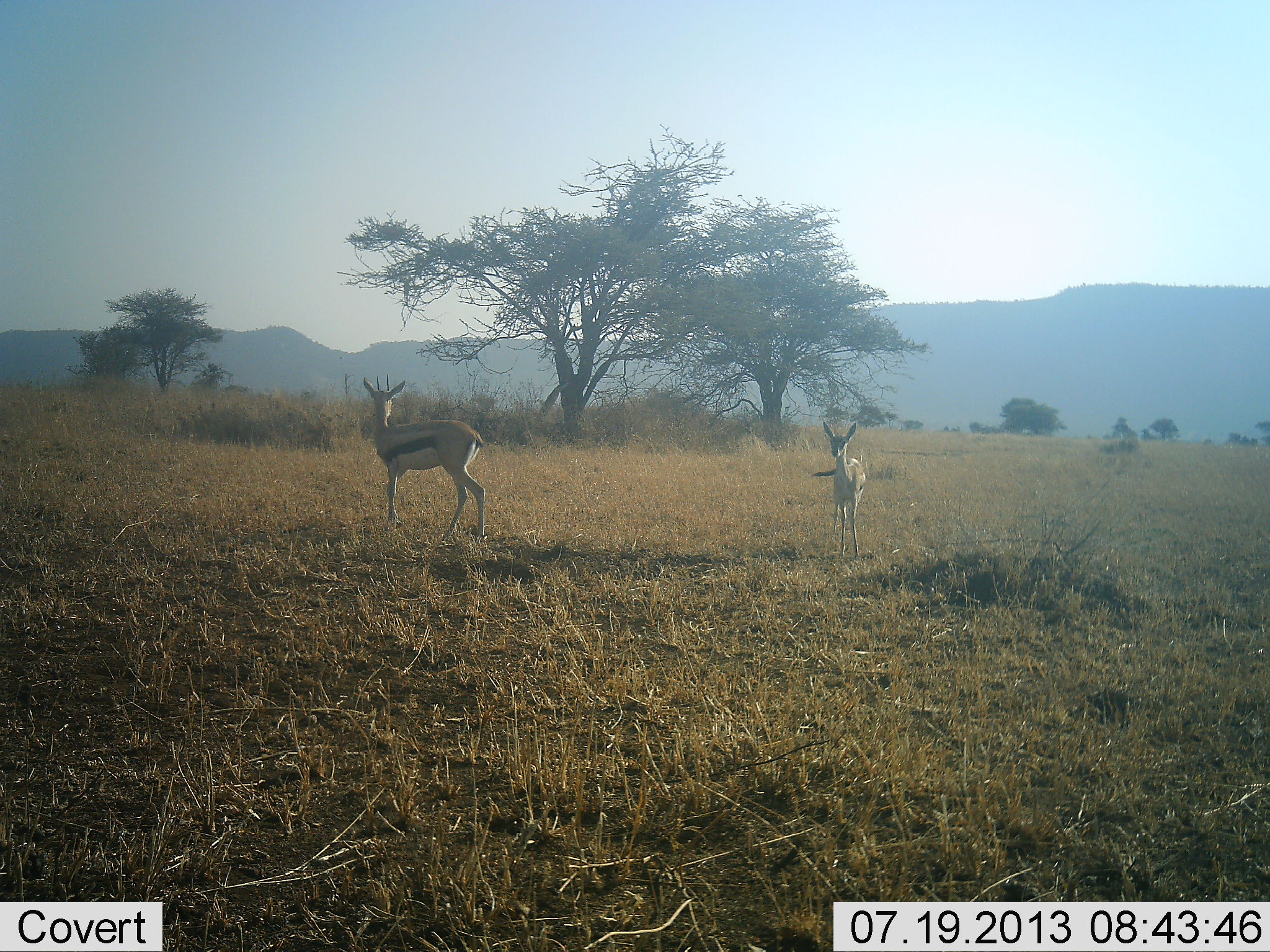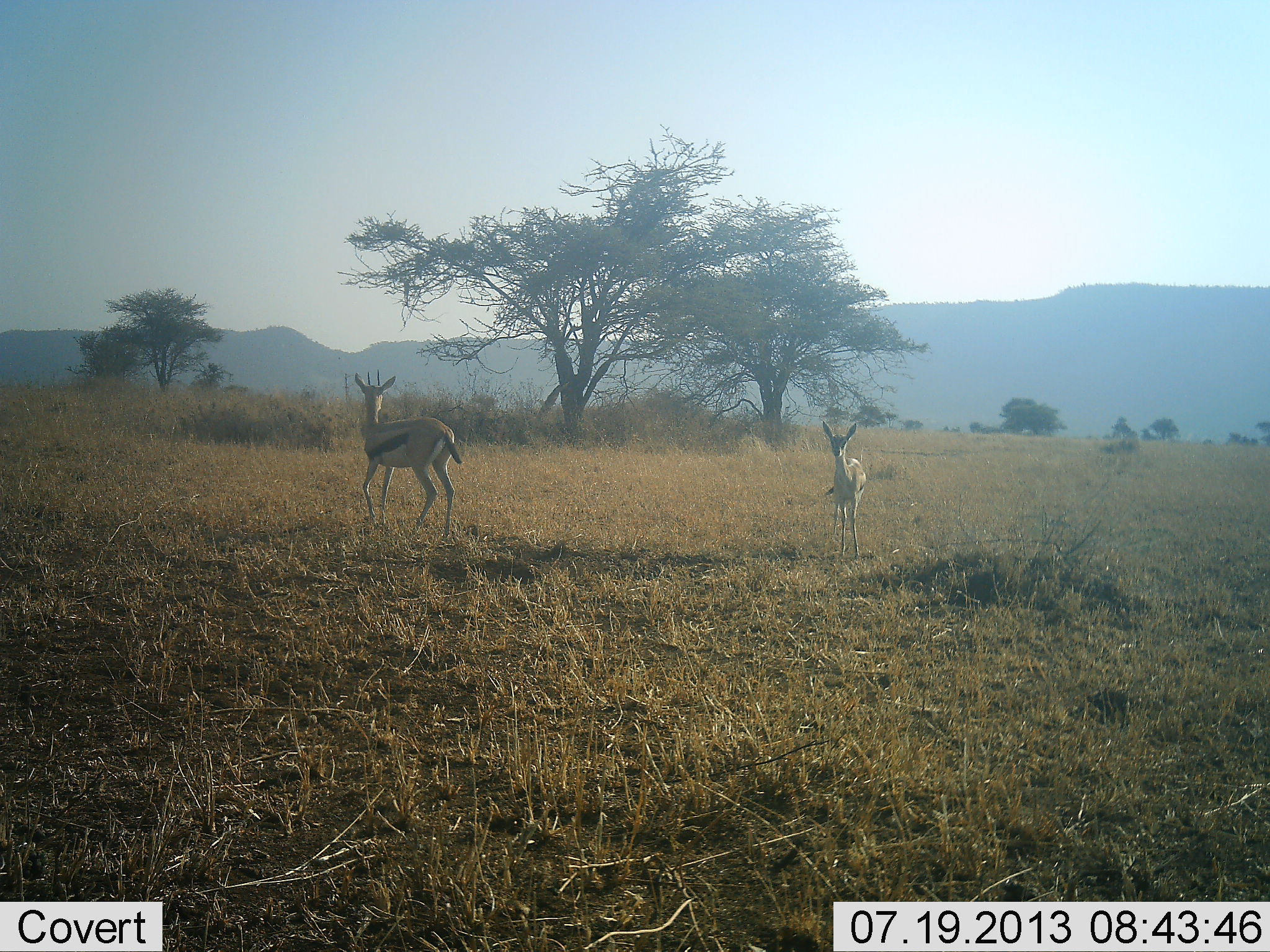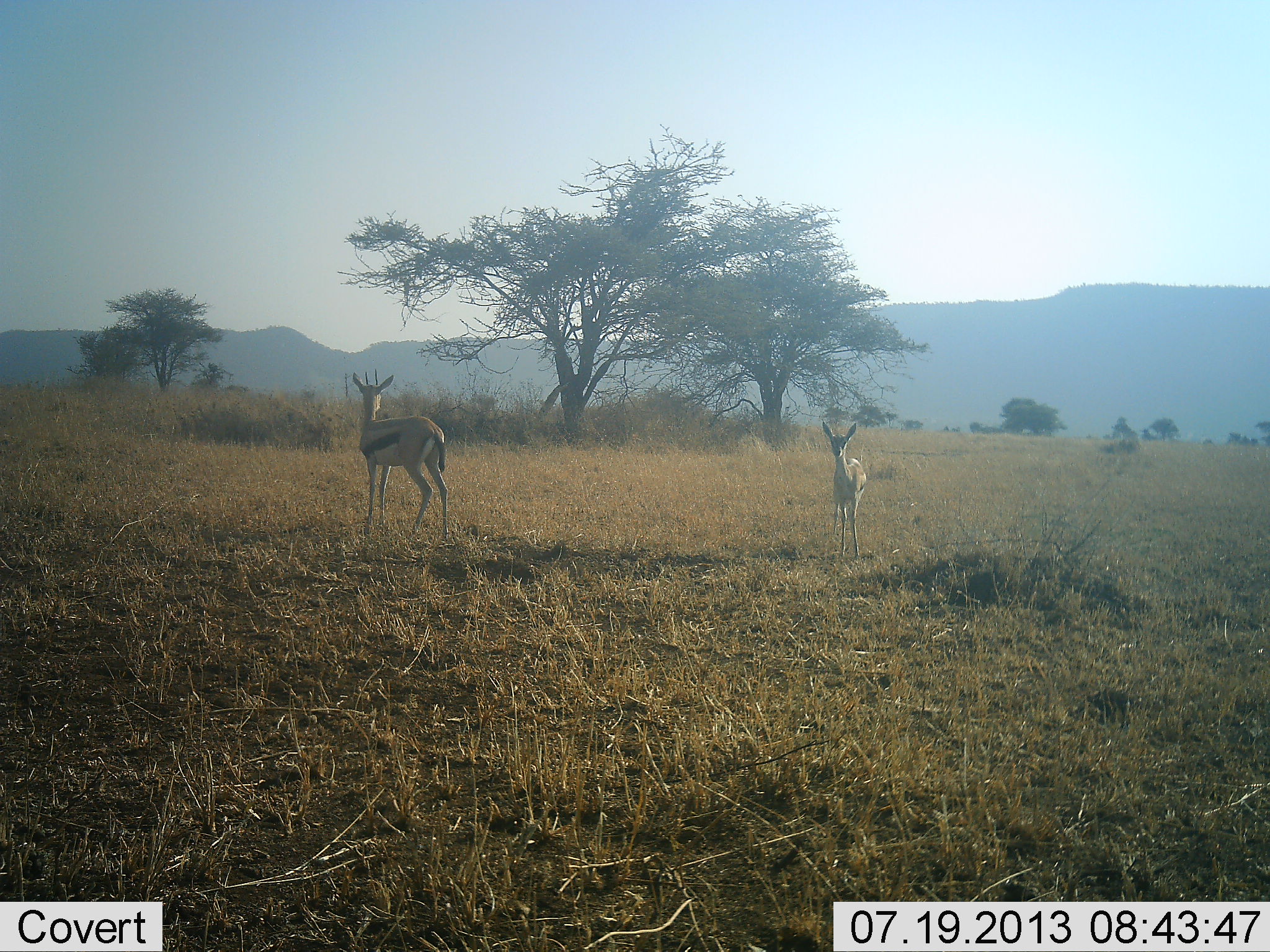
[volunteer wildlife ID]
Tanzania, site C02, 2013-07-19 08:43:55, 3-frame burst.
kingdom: Animalia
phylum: Chordata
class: Mammalia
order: Artiodactyla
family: Bovidae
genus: Eudorcas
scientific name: Eudorcas thomsonii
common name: thomson's gazelle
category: gazellethomsons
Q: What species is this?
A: Gazellethomsons (thomson's gazelle) (Eudorcas thomsonii).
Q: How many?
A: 2.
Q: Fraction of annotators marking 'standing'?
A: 80%.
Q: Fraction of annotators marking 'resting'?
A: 0%.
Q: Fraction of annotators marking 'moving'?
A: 20%.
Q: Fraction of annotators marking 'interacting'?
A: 0%.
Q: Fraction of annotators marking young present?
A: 30%.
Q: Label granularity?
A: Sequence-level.